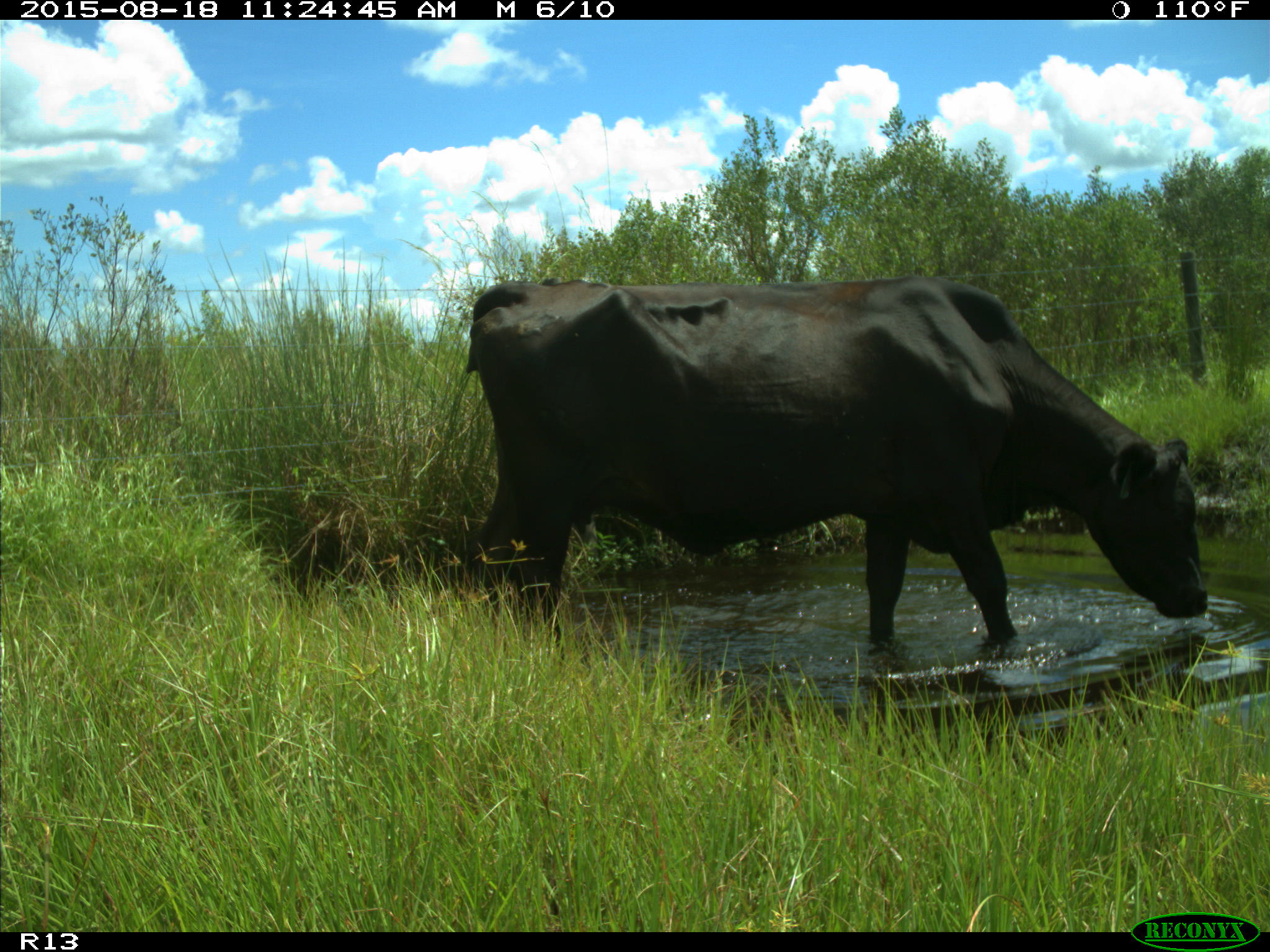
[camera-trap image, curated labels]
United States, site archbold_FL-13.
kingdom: Animalia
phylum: Chordata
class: Mammalia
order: Artiodactyla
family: Bovidae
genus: Bos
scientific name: Bos taurus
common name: domestic cow